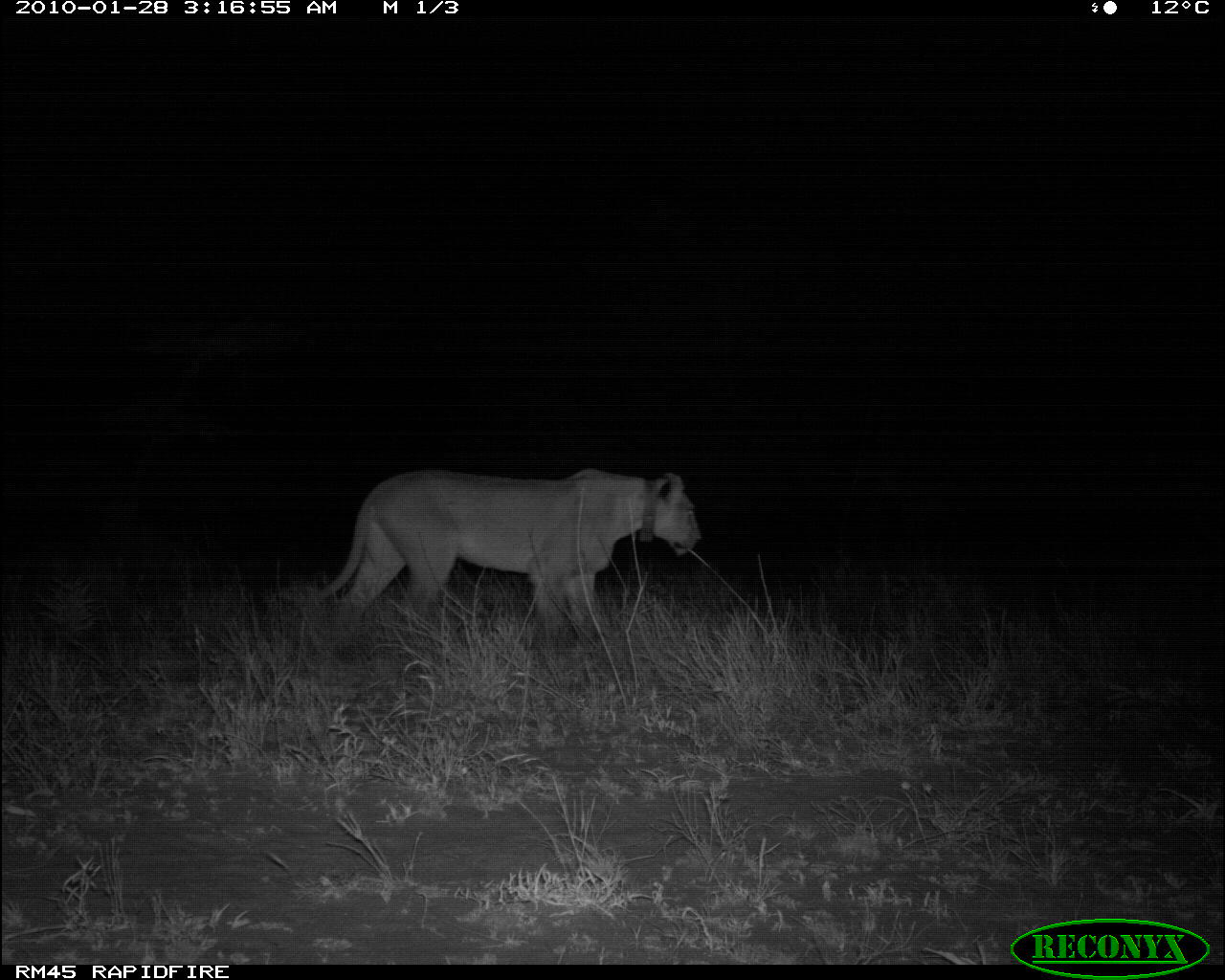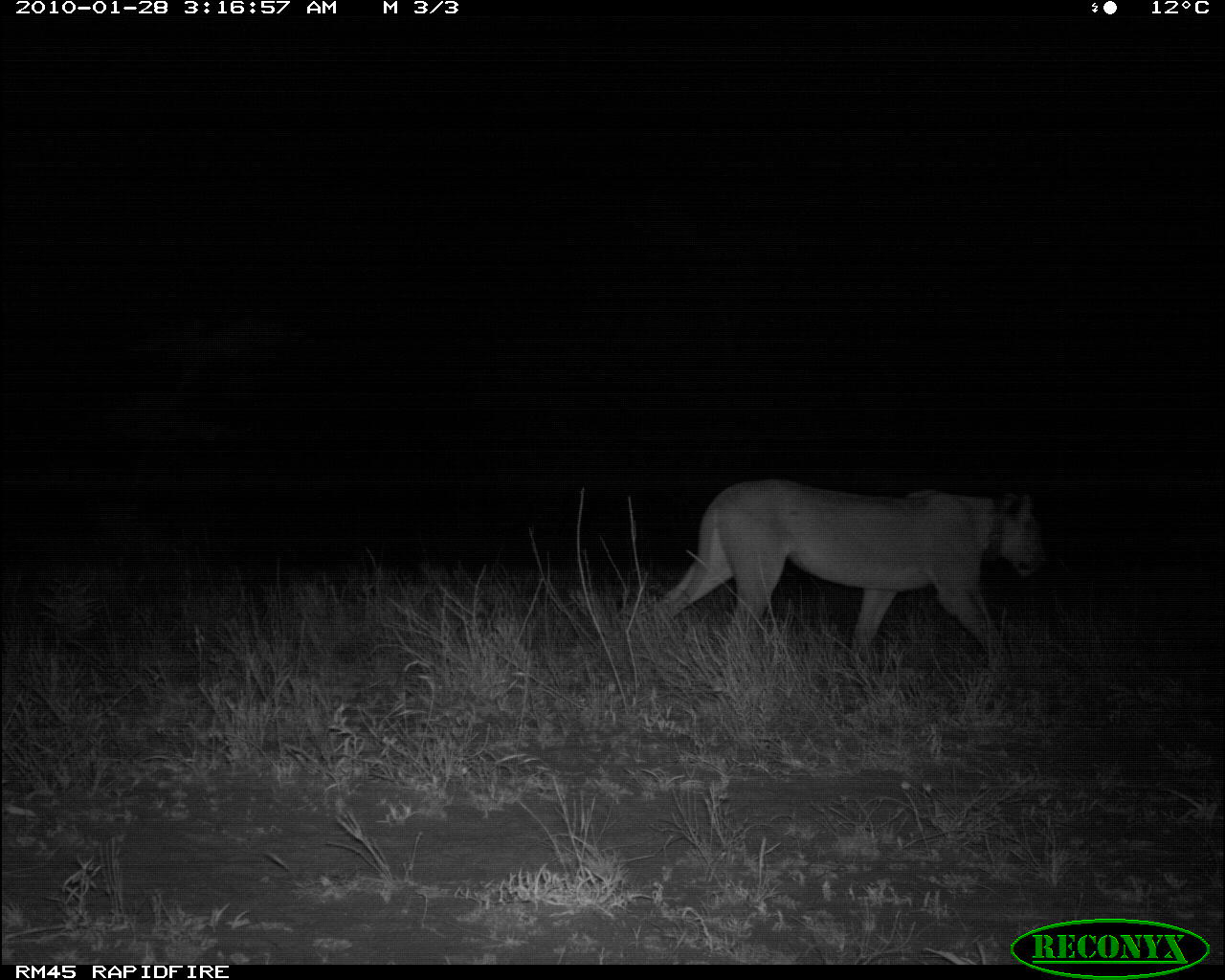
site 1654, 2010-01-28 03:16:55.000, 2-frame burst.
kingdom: Animalia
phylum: Chordata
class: Mammalia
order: Carnivora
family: Felidae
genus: Panthera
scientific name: Panthera leo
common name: lion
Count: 1.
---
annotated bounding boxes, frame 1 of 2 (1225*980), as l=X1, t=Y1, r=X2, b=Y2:
panthera leo: l=314, t=468, r=702, b=629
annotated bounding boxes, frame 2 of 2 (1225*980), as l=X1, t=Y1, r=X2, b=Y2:
panthera leo: l=655, t=477, r=1046, b=663